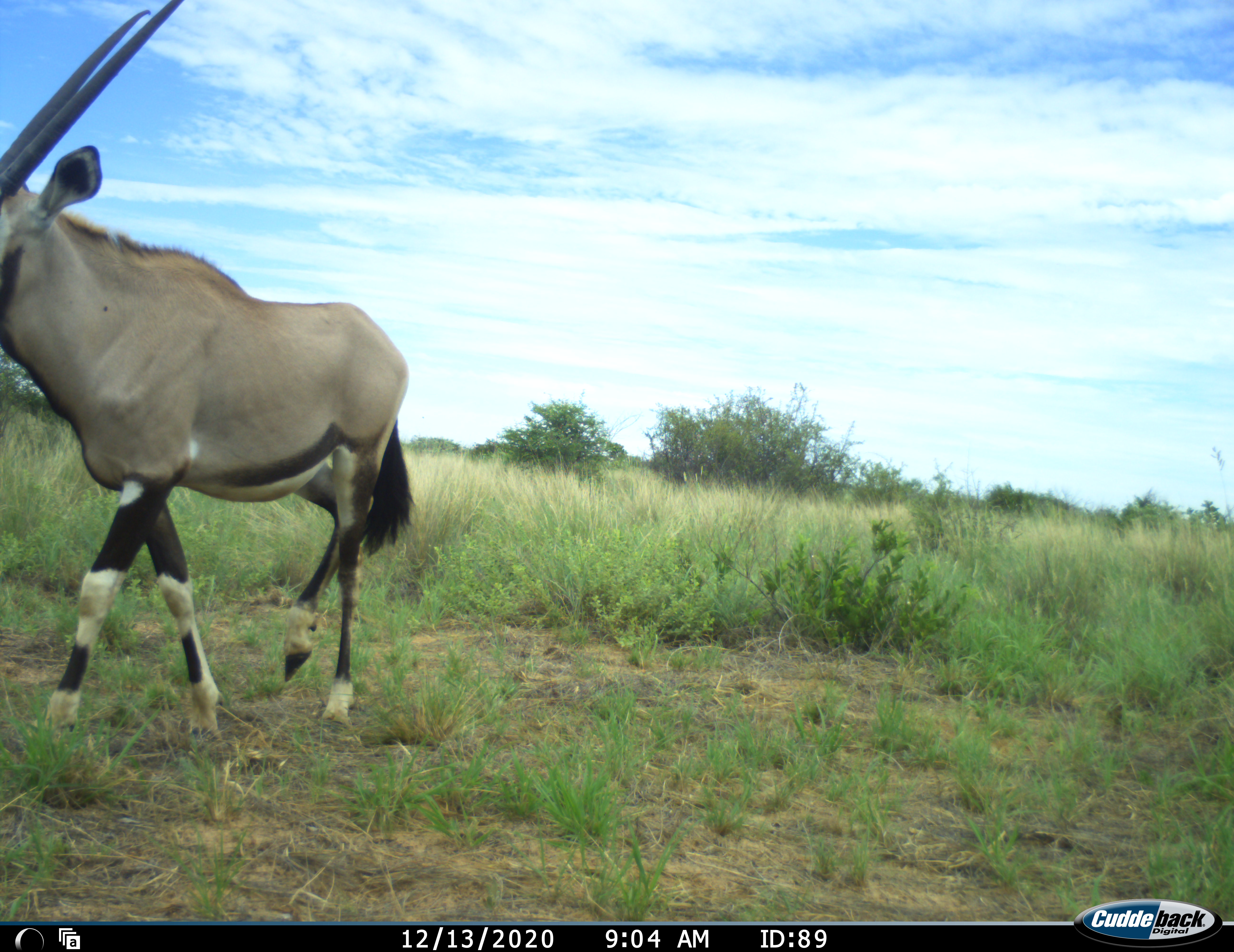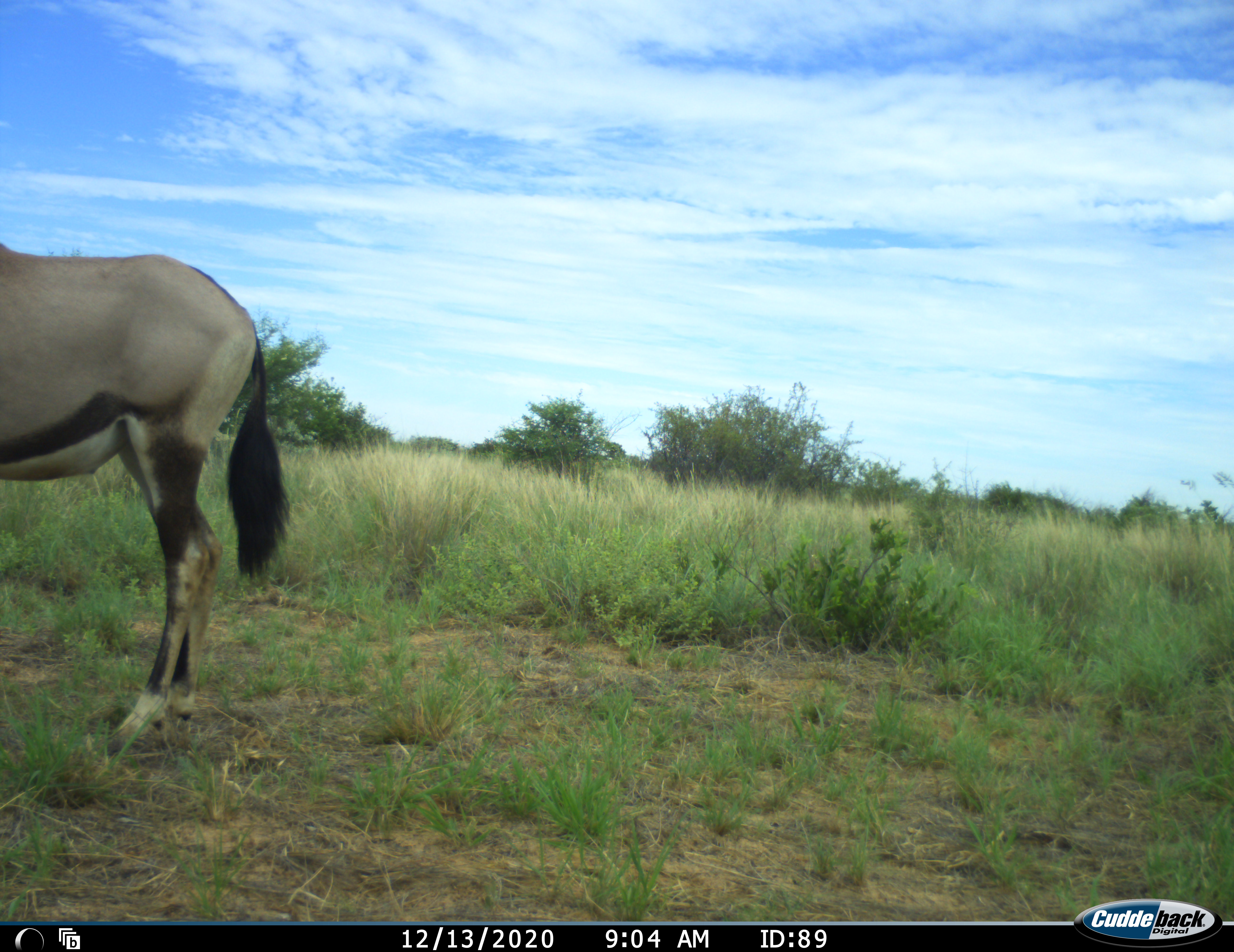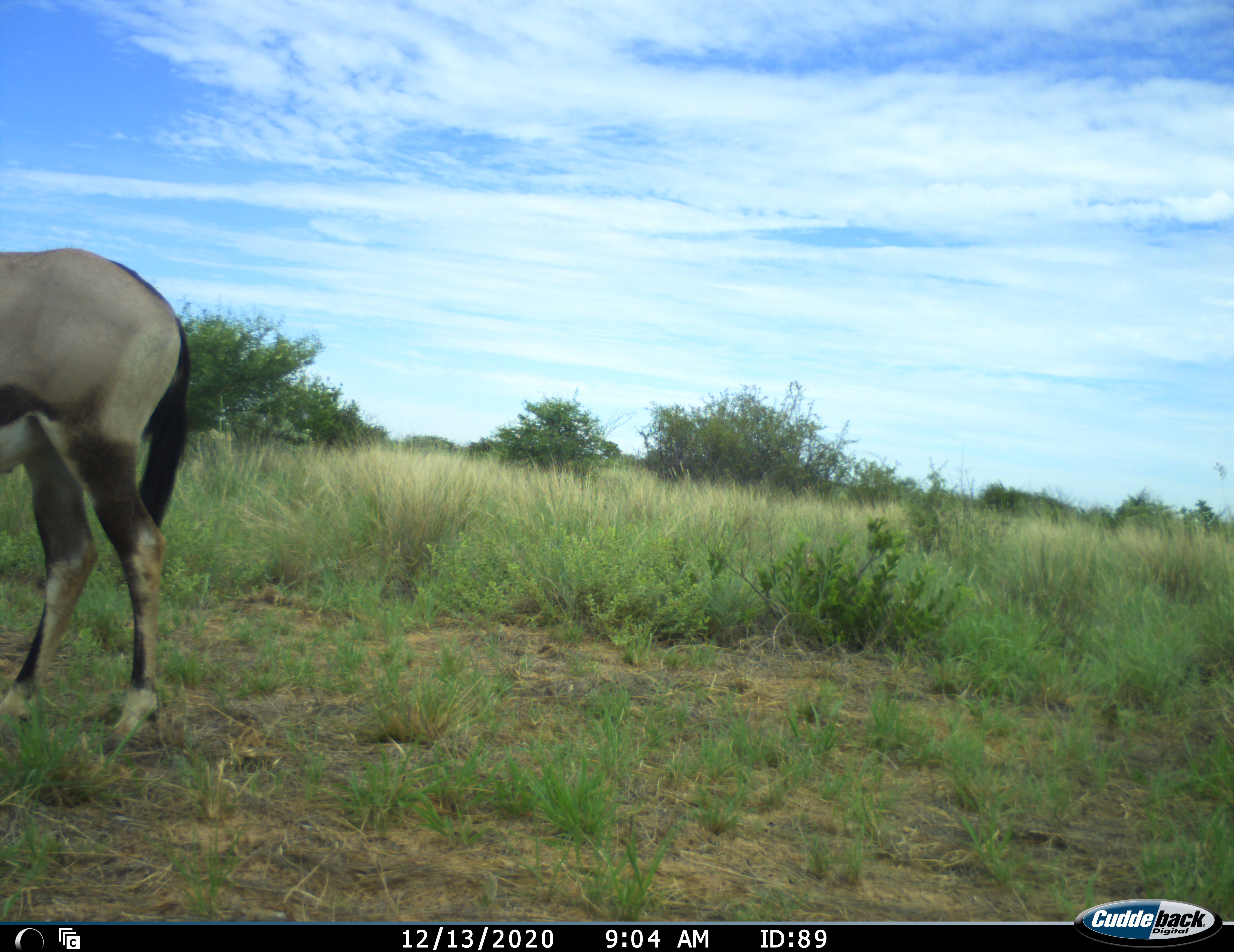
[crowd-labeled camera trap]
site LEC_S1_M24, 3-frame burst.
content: unidentified animal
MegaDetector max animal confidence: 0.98